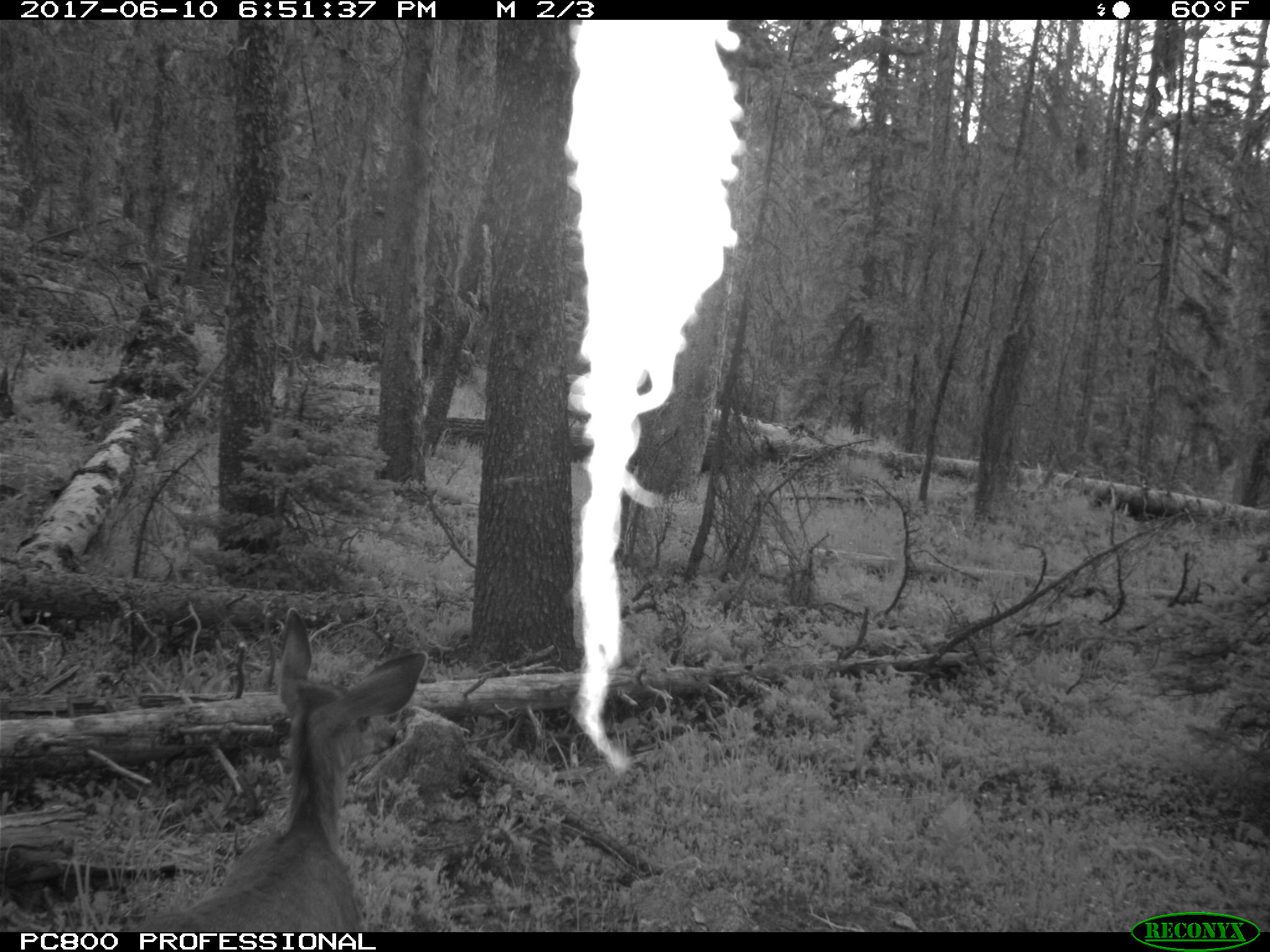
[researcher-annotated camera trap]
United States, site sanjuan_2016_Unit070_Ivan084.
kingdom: Animalia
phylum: Chordata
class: Mammalia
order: Artiodactyla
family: Cervidae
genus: Odocoileus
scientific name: Odocoileus hemionus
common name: mule deer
Odocoileus hemionus (mule deer).